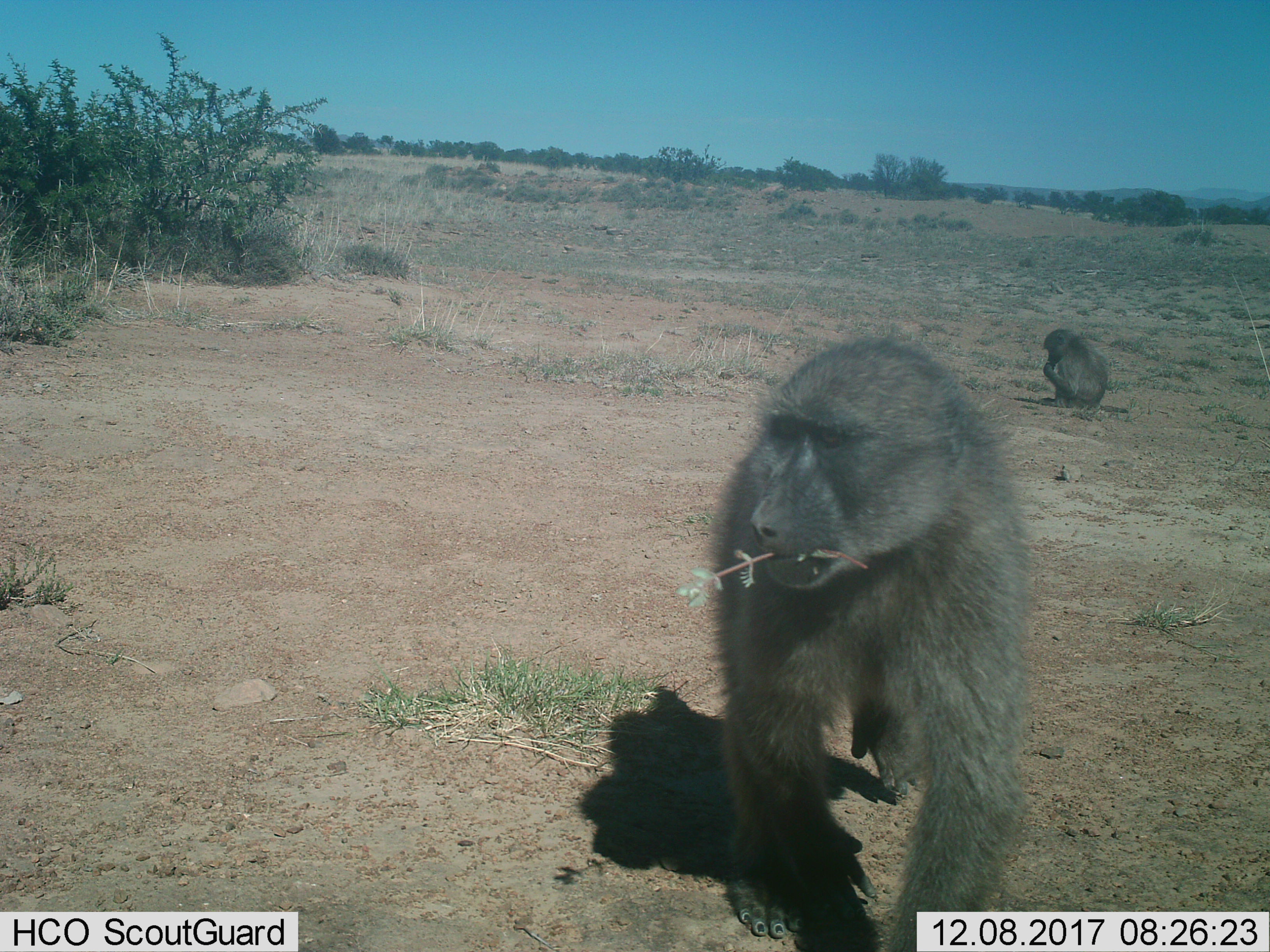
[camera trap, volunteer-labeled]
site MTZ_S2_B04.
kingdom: Animalia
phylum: Chordata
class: Mammalia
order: Primates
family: Cercopithecidae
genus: Papio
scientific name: Papio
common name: baboon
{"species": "baboon (Papio)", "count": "2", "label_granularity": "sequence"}